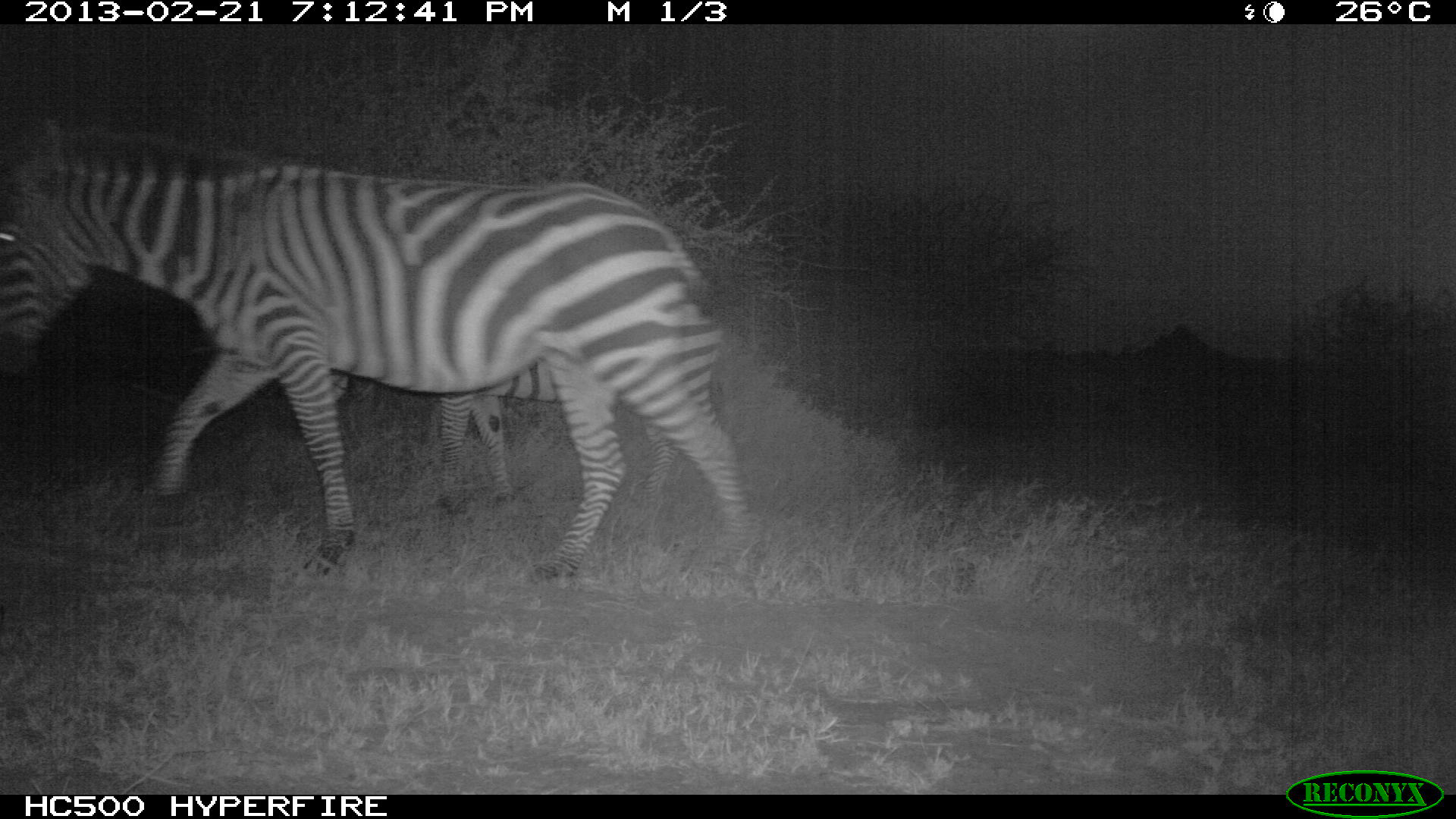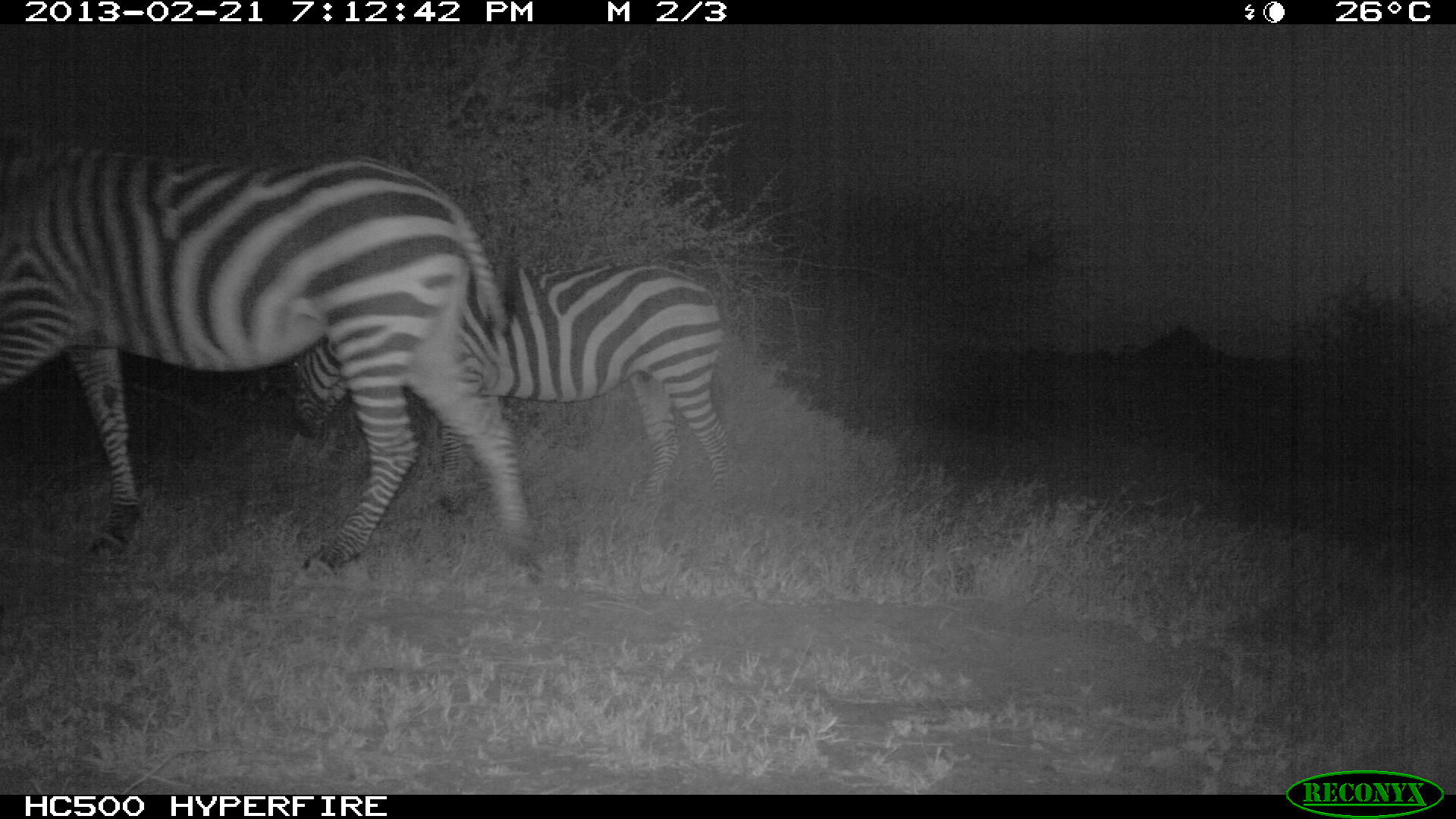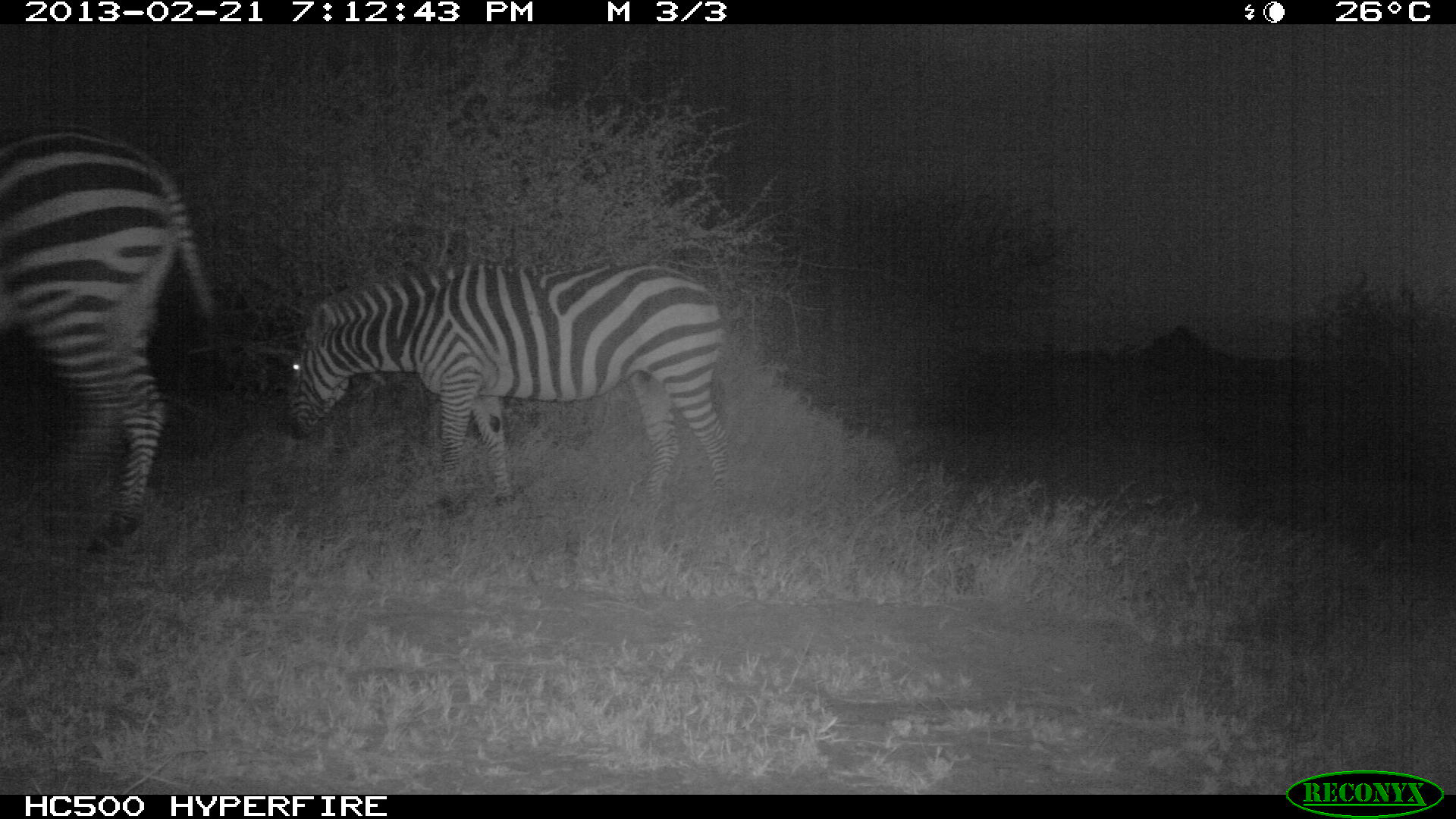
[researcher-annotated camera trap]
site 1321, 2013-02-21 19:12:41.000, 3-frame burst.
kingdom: Animalia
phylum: Chordata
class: Mammalia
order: Perissodactyla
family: Equidae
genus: Equus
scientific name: Equus quagga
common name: plains zebra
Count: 2.